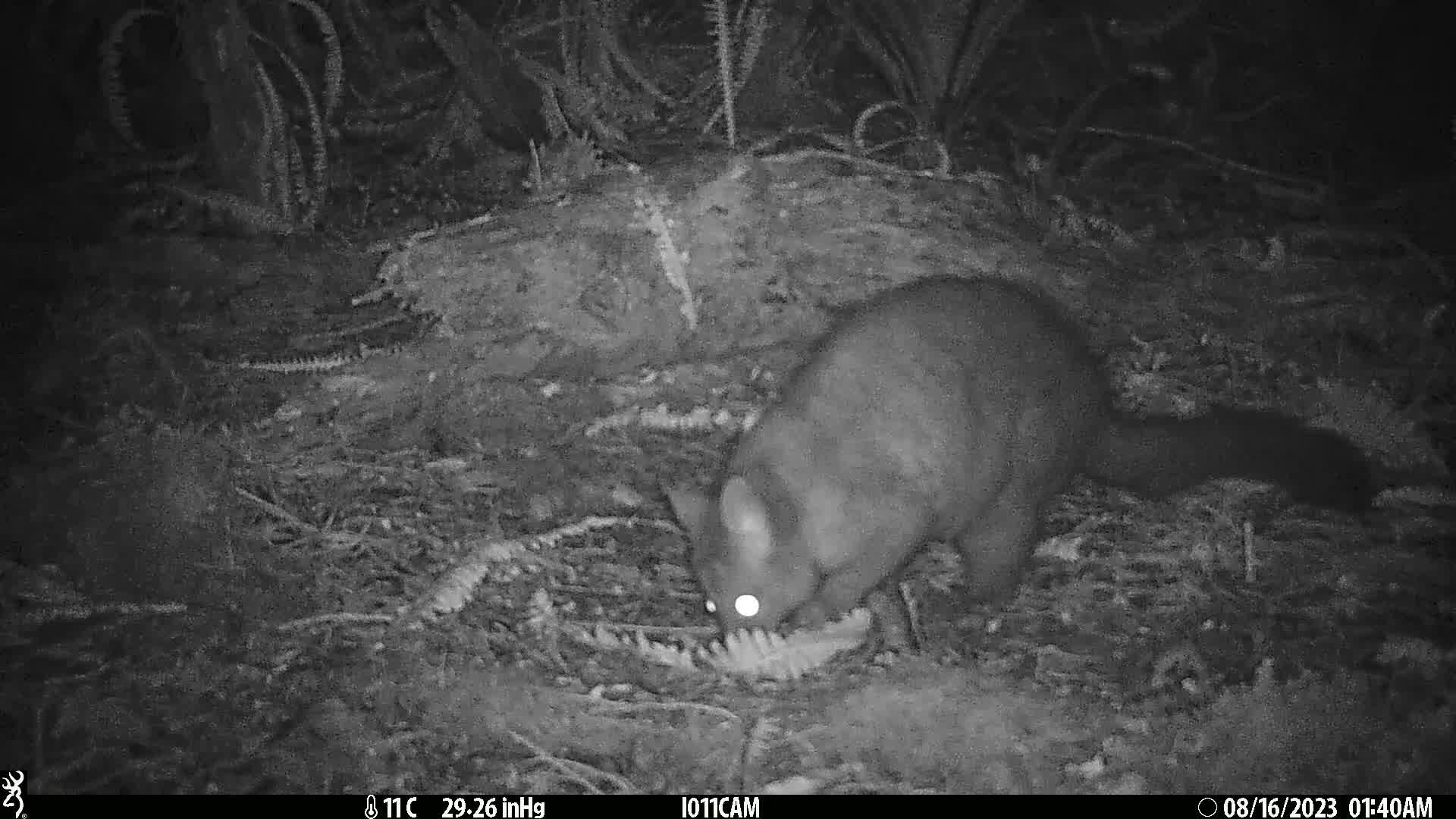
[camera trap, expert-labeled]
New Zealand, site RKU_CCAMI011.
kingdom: Animalia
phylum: Chordata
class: Mammalia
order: Diprotodontia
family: Phalangeridae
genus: Trichosurus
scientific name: Trichosurus vulpecula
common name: common brushtail possum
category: possum